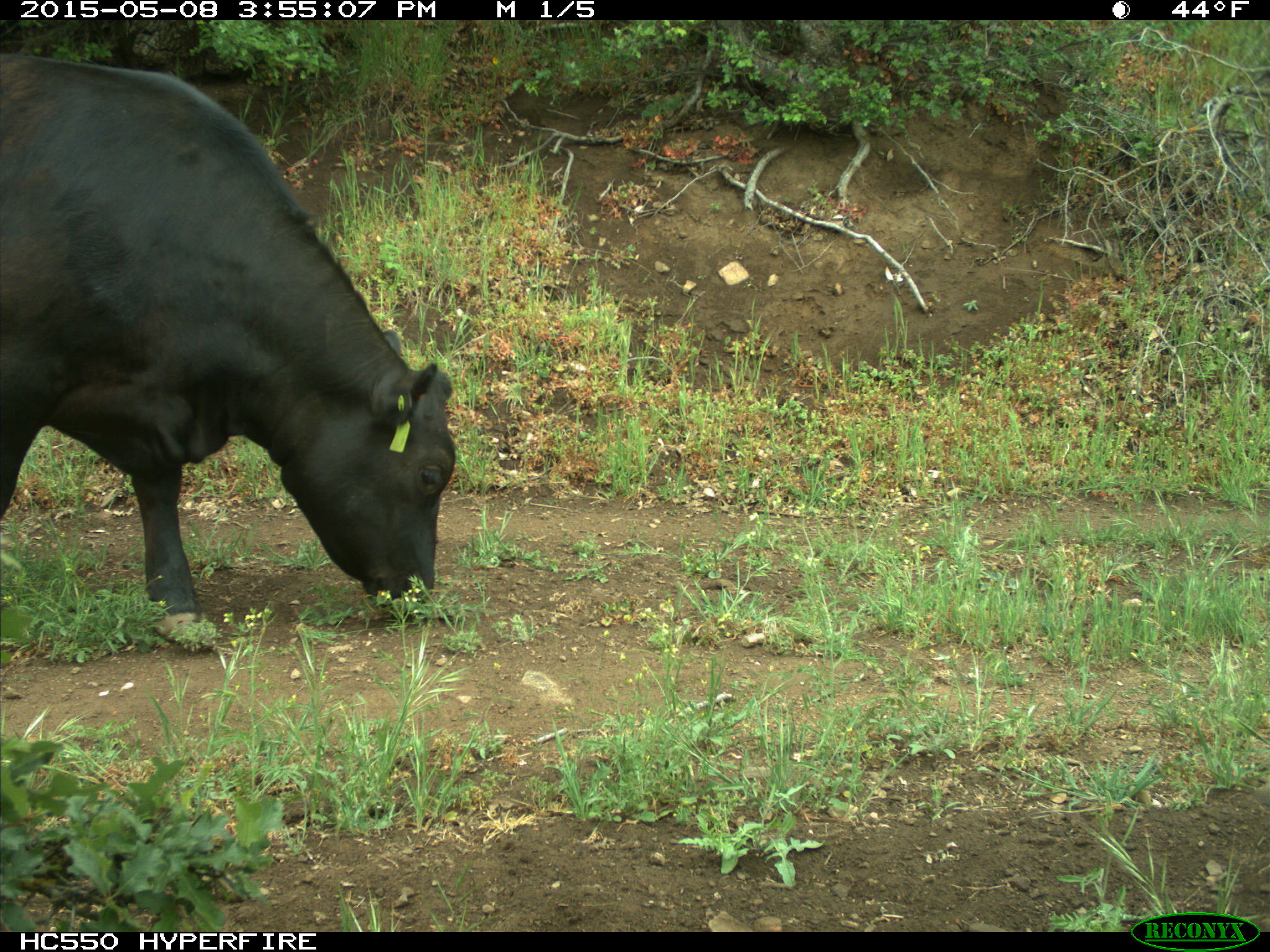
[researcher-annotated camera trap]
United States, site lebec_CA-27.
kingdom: Animalia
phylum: Chordata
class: Mammalia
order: Artiodactyla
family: Bovidae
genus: Bos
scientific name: Bos taurus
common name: domestic cow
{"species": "Bos taurus (domestic cow)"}